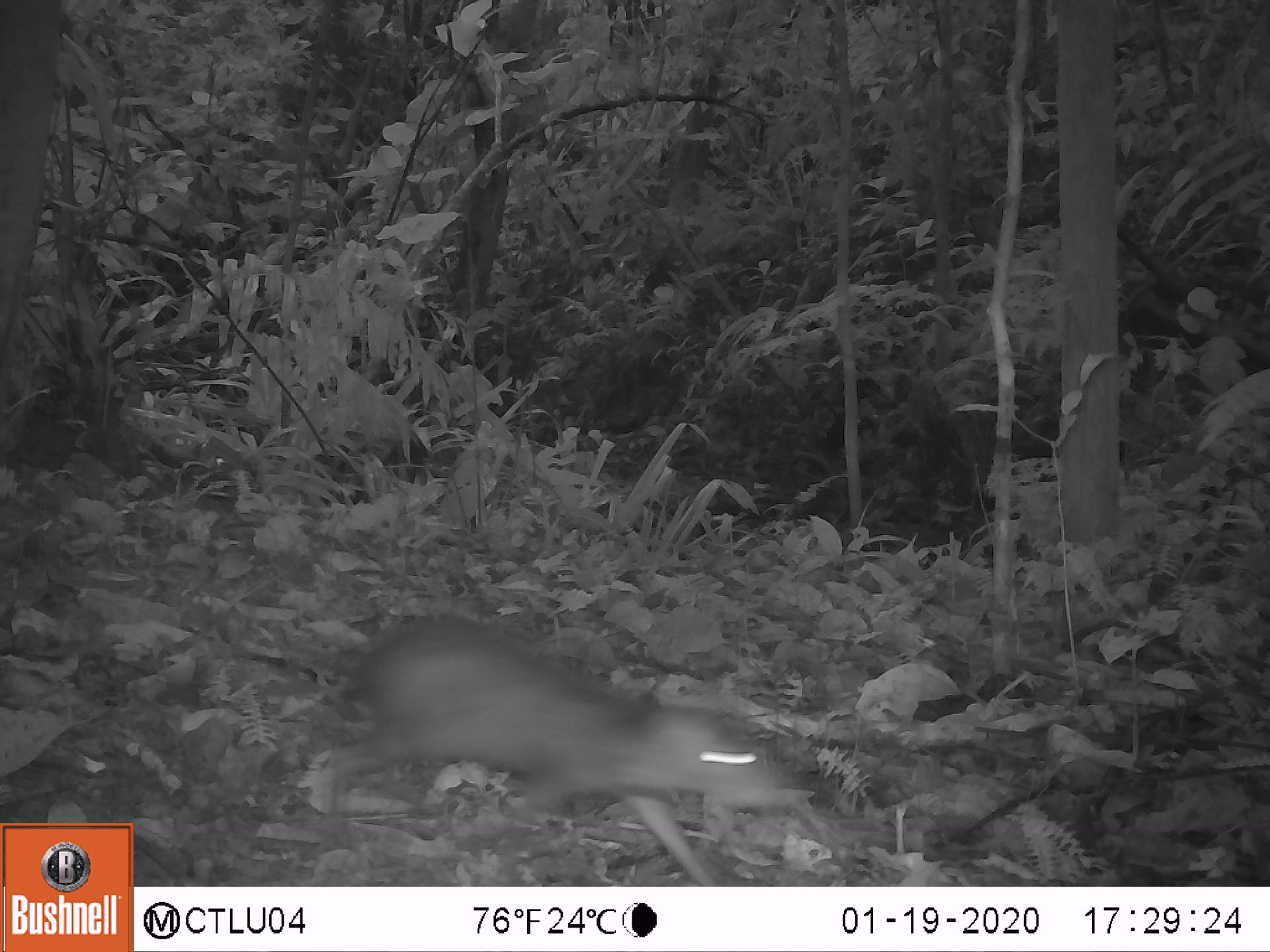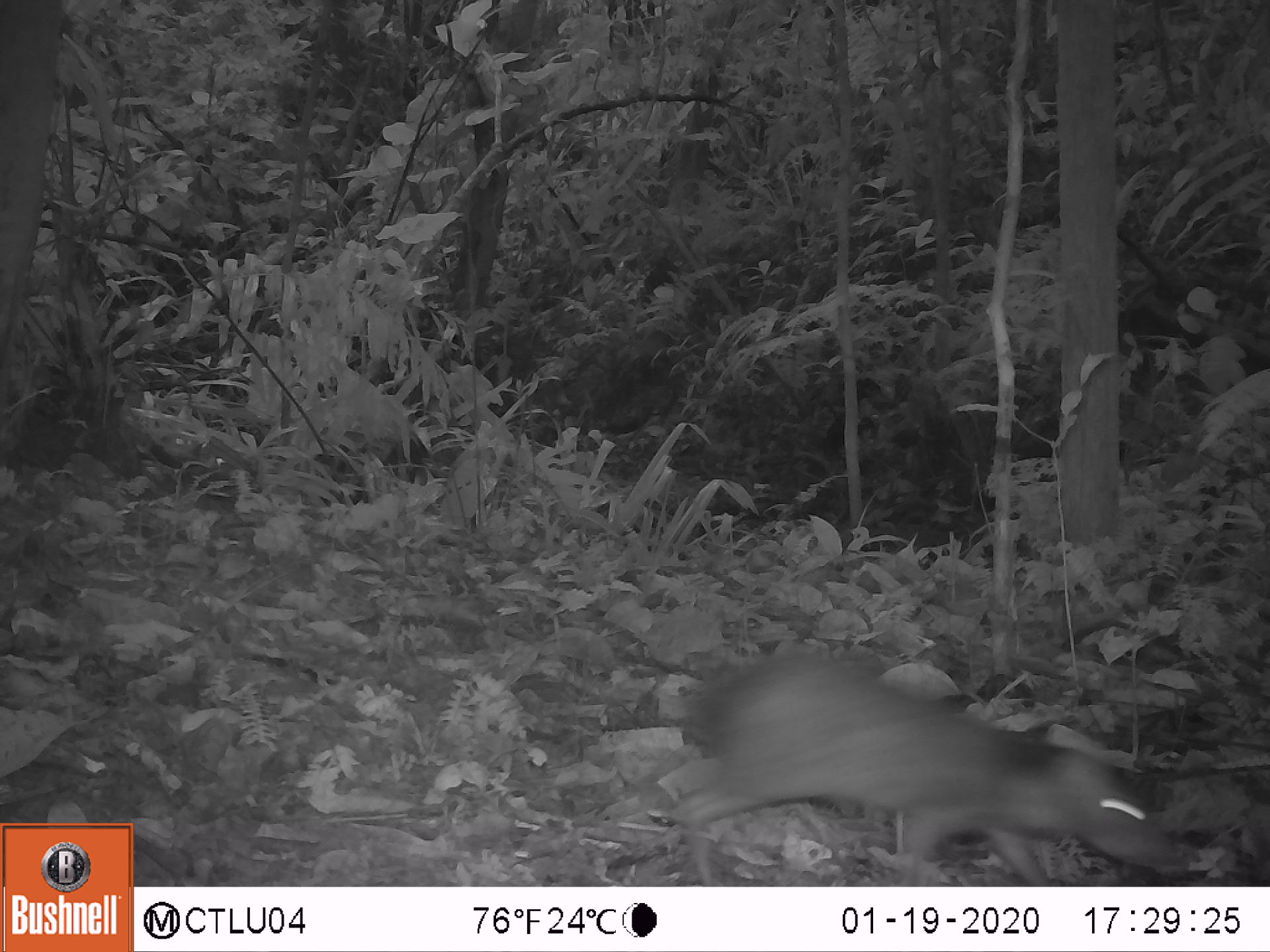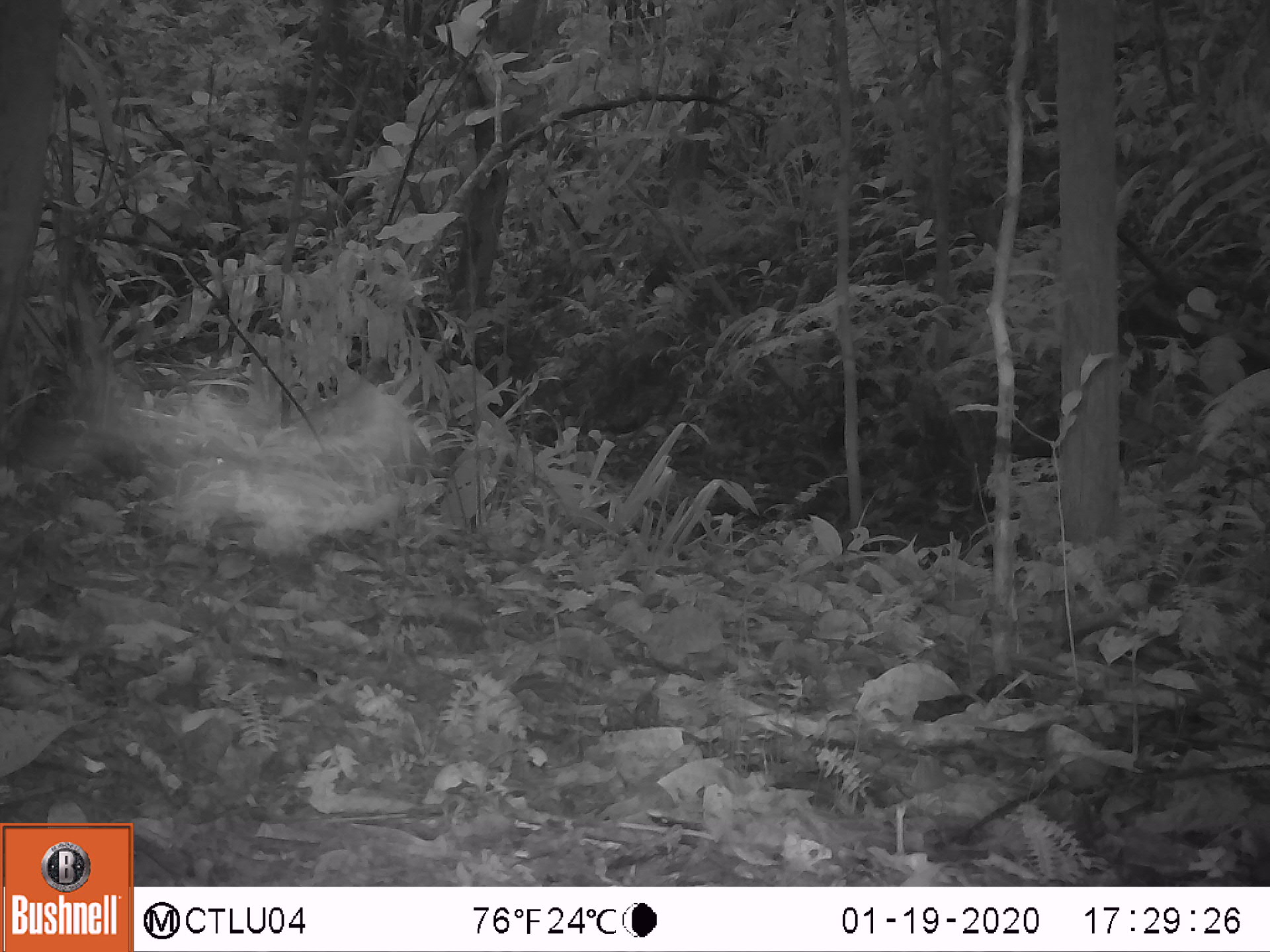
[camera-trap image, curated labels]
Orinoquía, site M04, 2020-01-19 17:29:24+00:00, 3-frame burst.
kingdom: Animalia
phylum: Chordata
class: Mammalia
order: Rodentia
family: Dasyproctidae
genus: Dasyprocta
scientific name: Dasyprocta fuliginosa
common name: black agouti